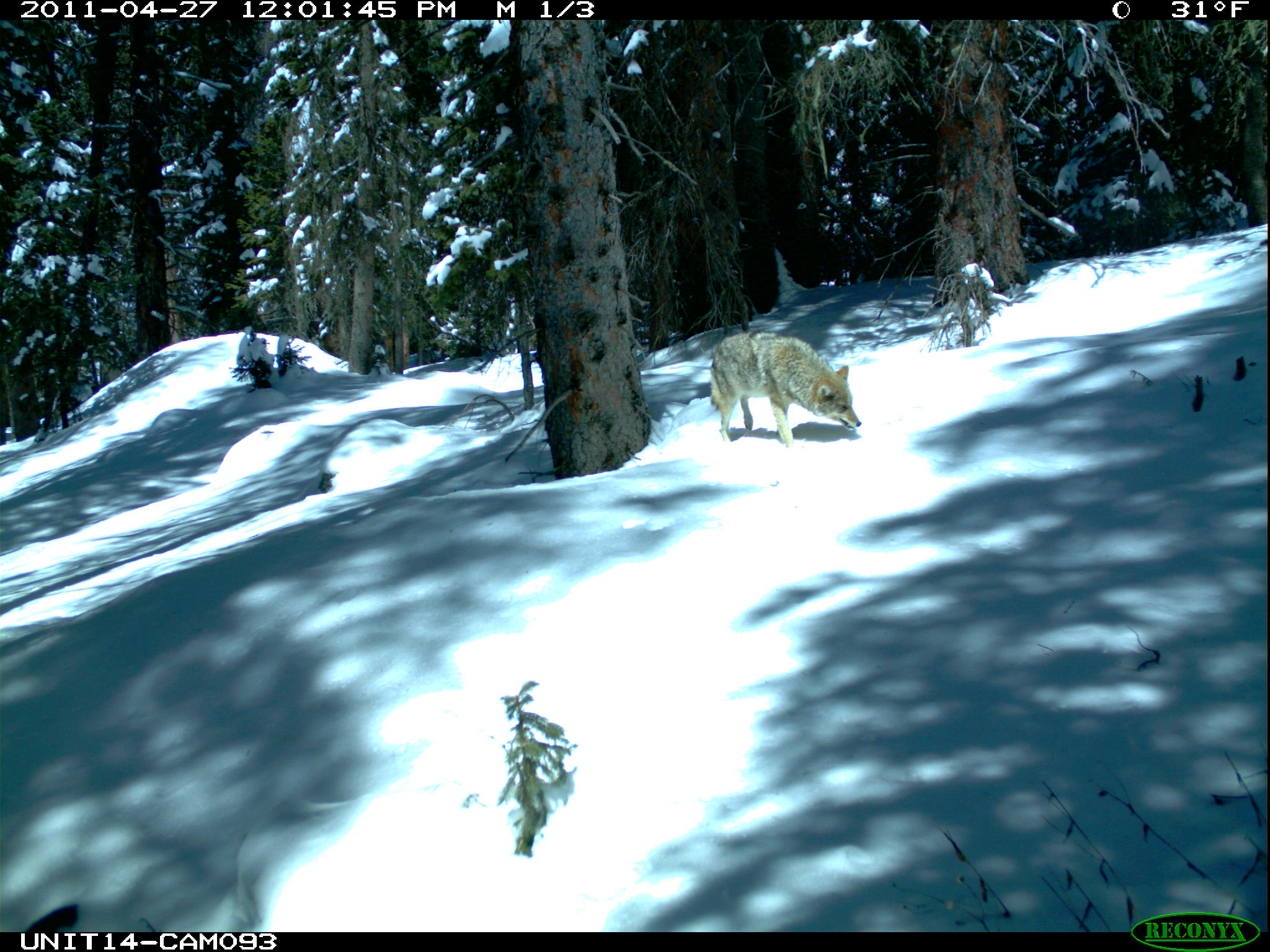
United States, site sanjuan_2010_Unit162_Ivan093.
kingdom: Animalia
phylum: Chordata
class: Mammalia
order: Carnivora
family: Canidae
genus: Canis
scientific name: Canis latrans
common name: coyote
Canis latrans (coyote).